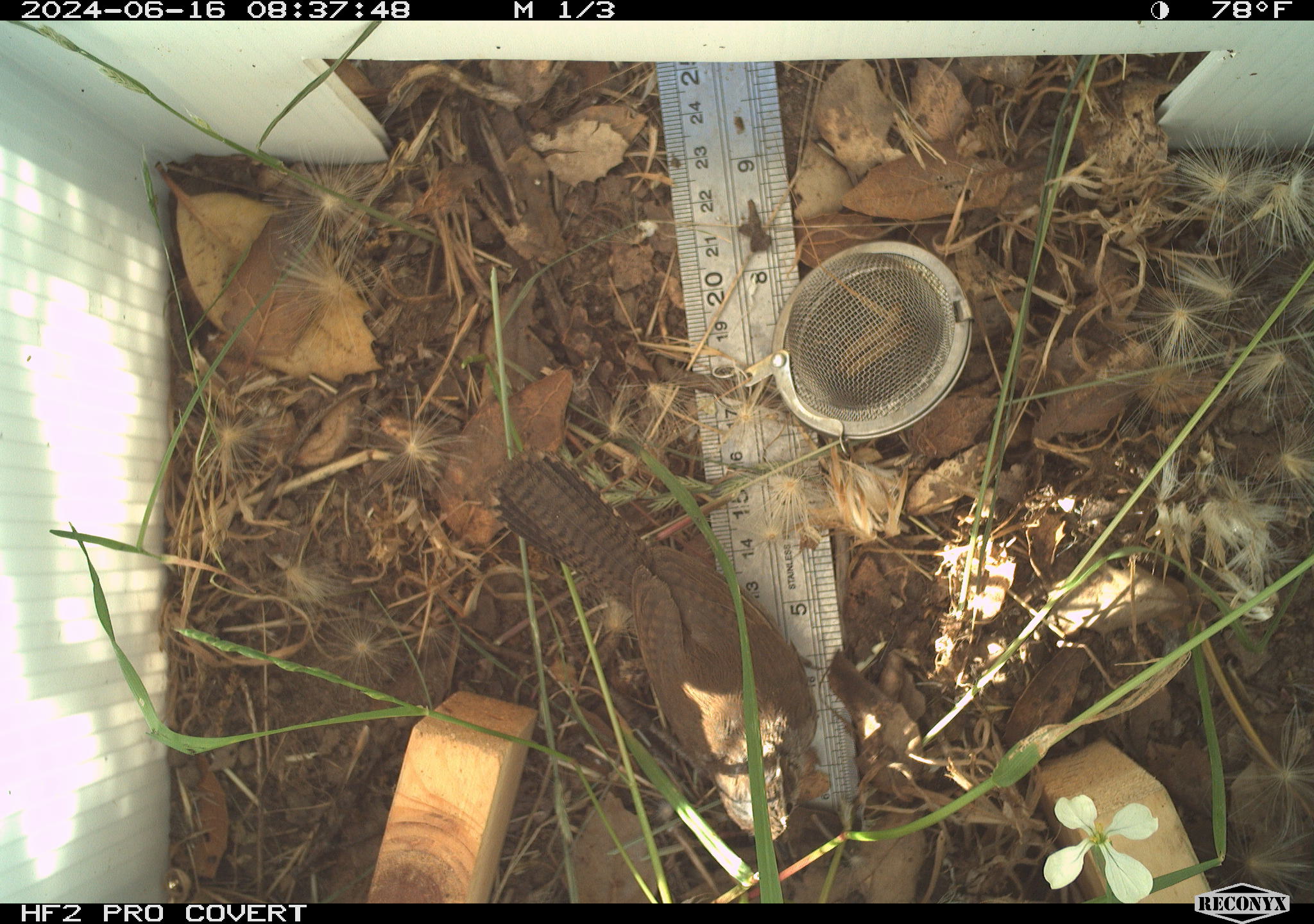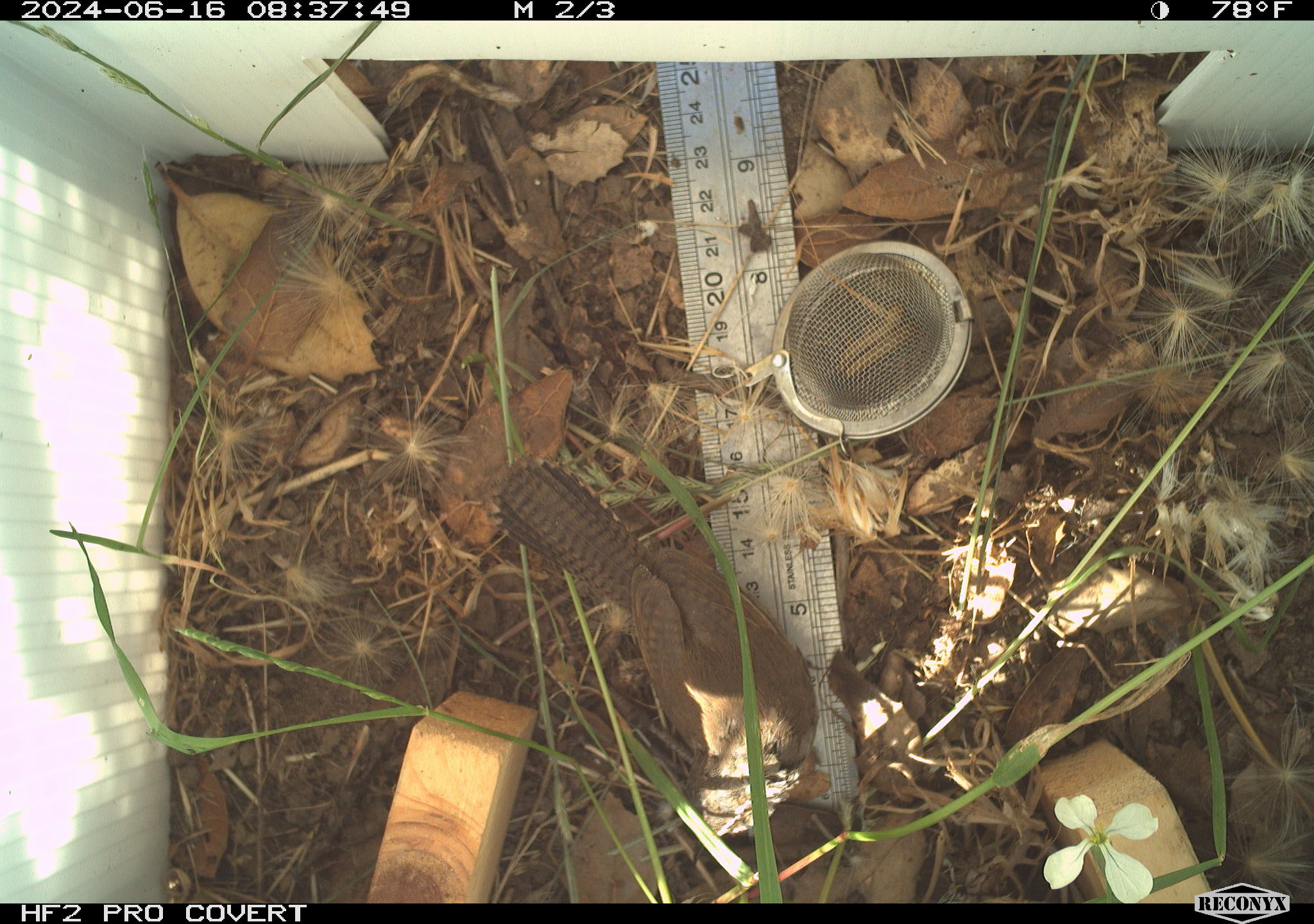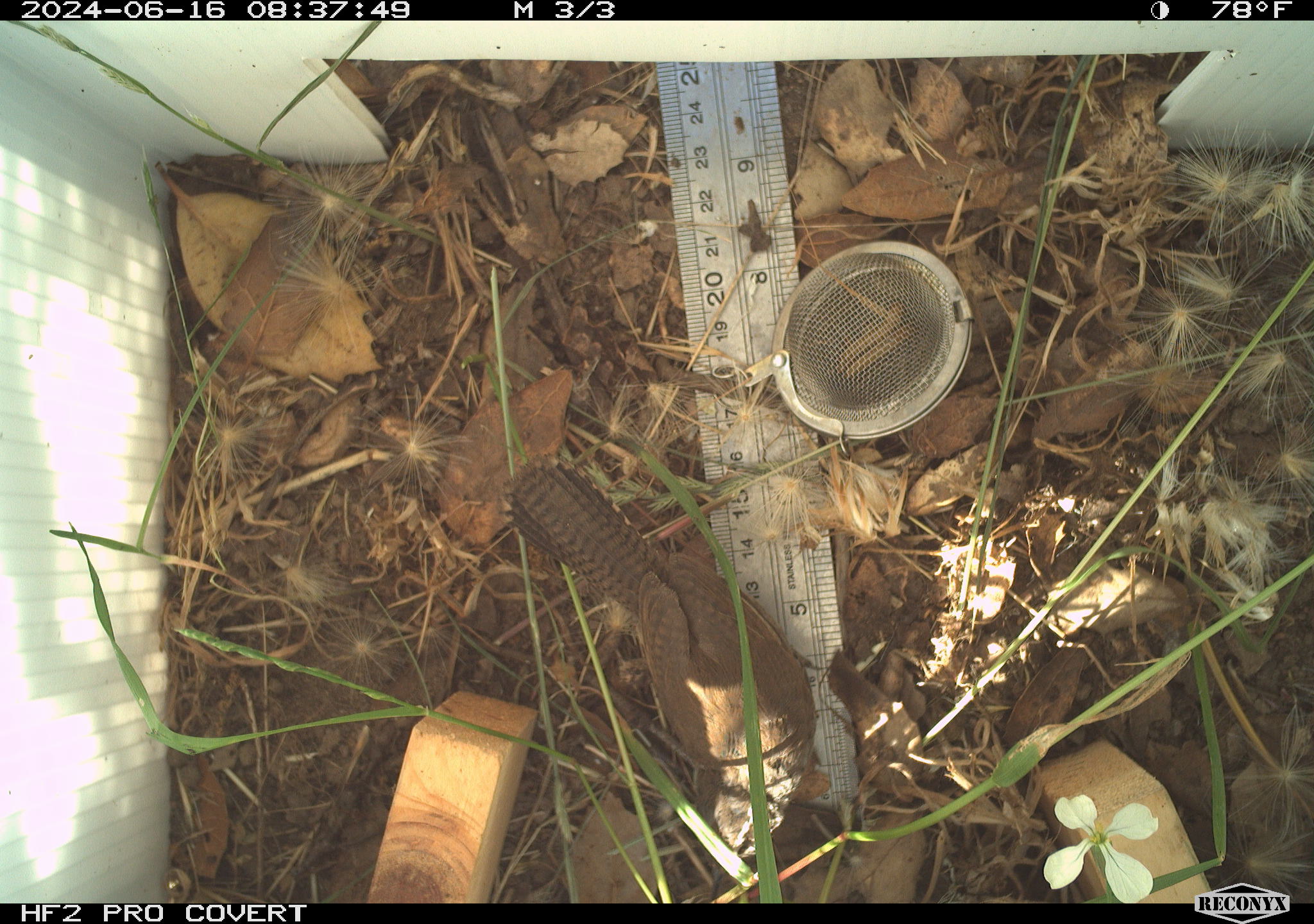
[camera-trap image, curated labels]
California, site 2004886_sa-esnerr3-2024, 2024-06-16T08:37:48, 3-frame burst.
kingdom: Animalia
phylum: Chordata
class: Aves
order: Passeriformes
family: Troglodytidae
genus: Thryomanes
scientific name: Thryomanes bewickii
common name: bewick's wren